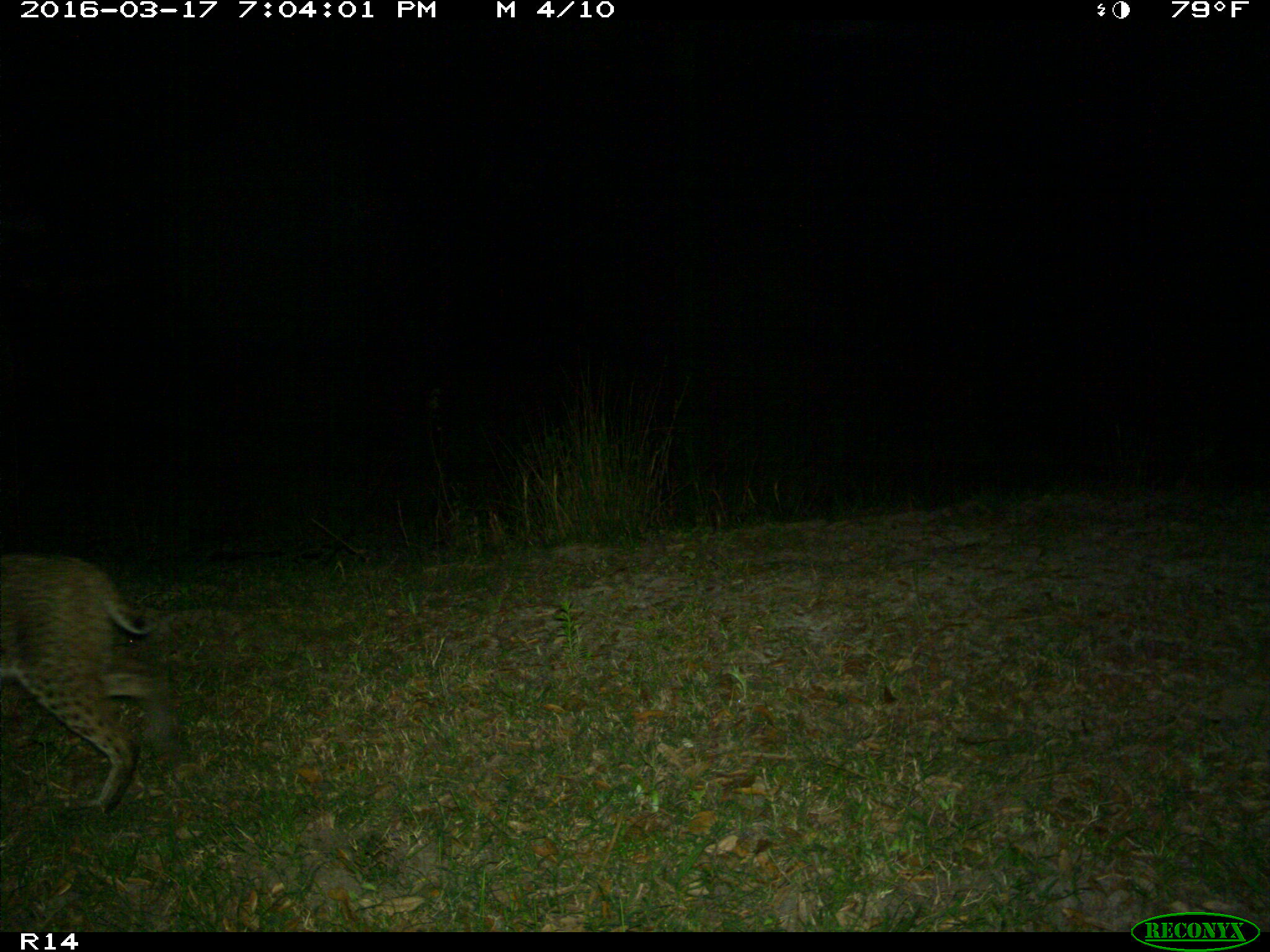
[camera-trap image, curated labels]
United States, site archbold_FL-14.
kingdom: Animalia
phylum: Chordata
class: Mammalia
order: Carnivora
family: Felidae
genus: Lynx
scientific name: Lynx rufus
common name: bobcat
Lynx rufus (bobcat).